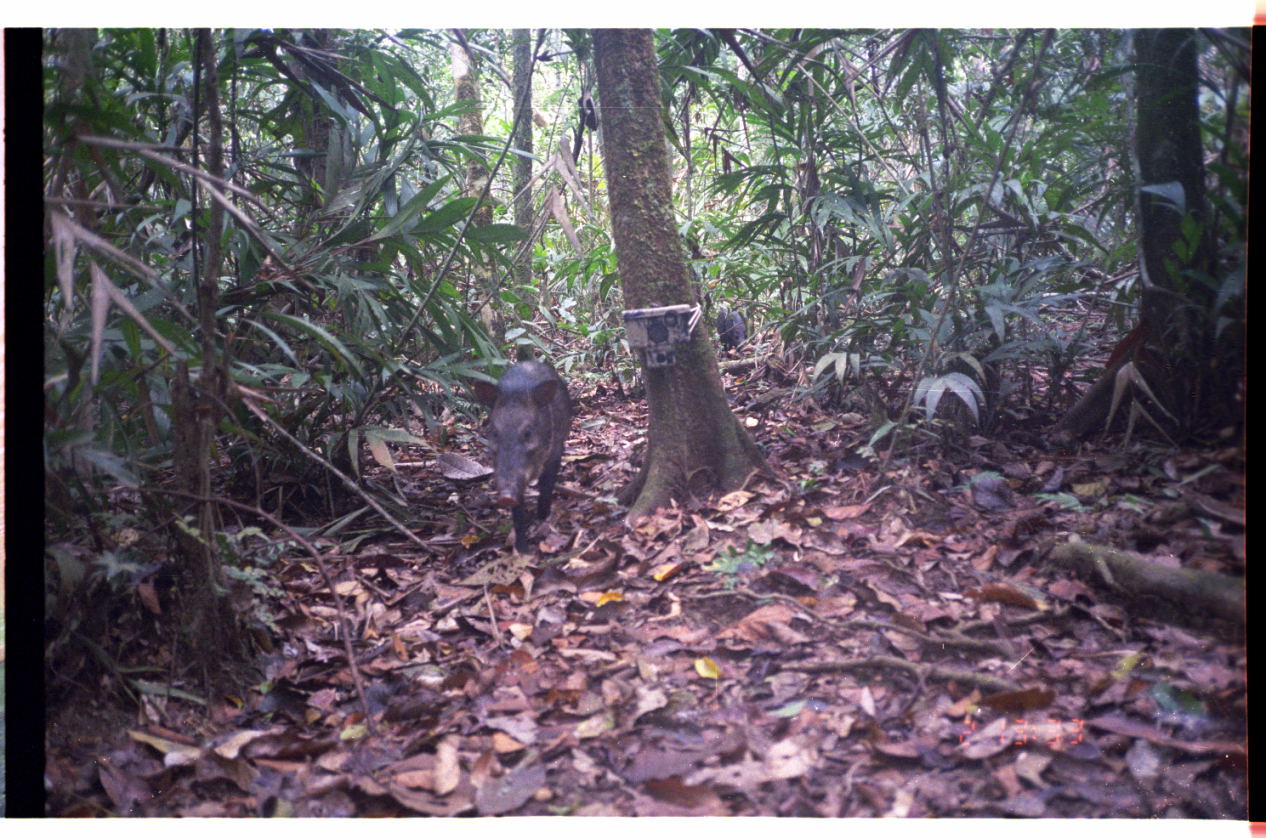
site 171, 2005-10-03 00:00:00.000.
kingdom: Animalia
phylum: Chordata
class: Mammalia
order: Artiodactyla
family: Tayassuidae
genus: Pecari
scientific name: Pecari tajacu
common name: collared peccary